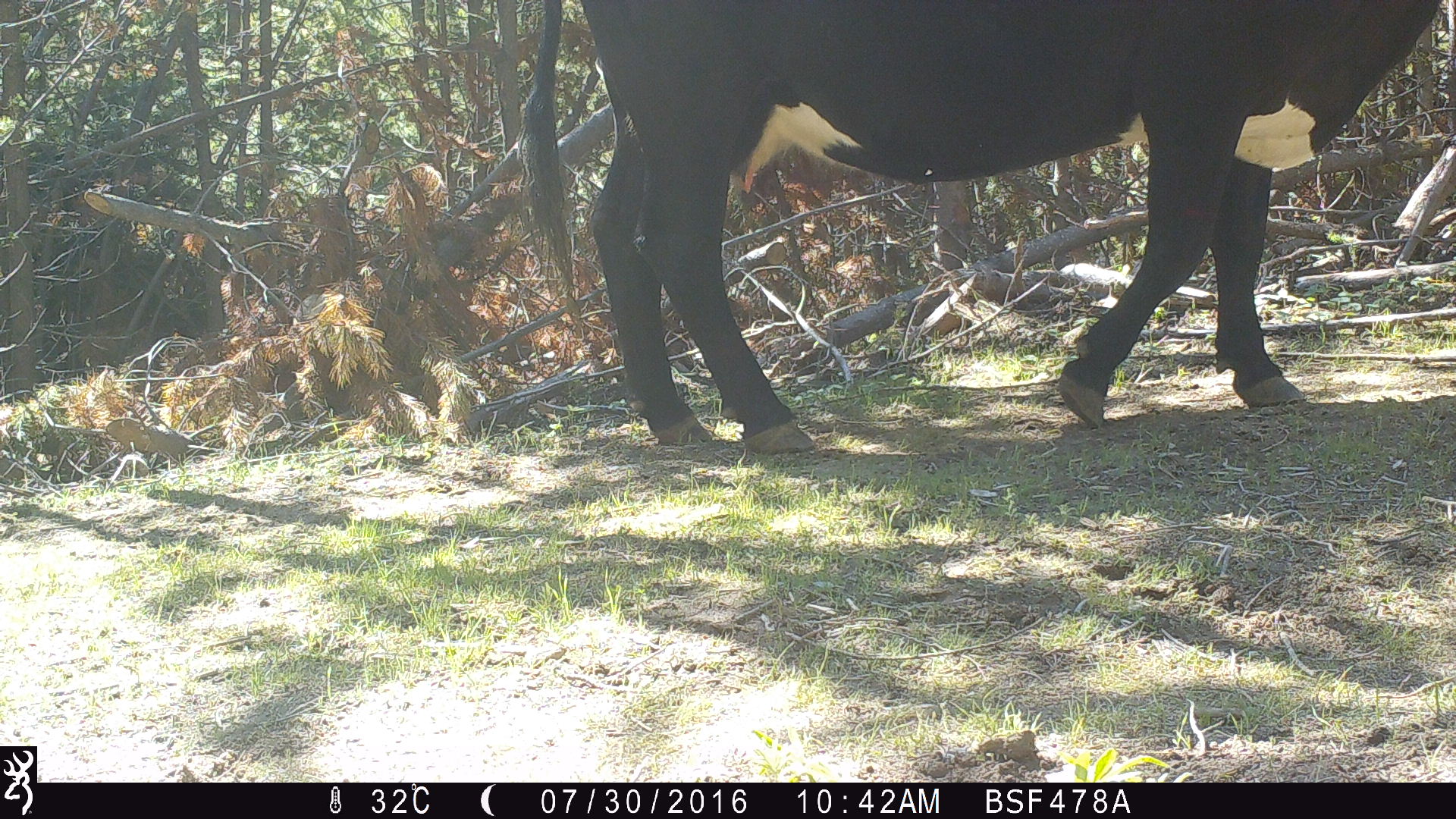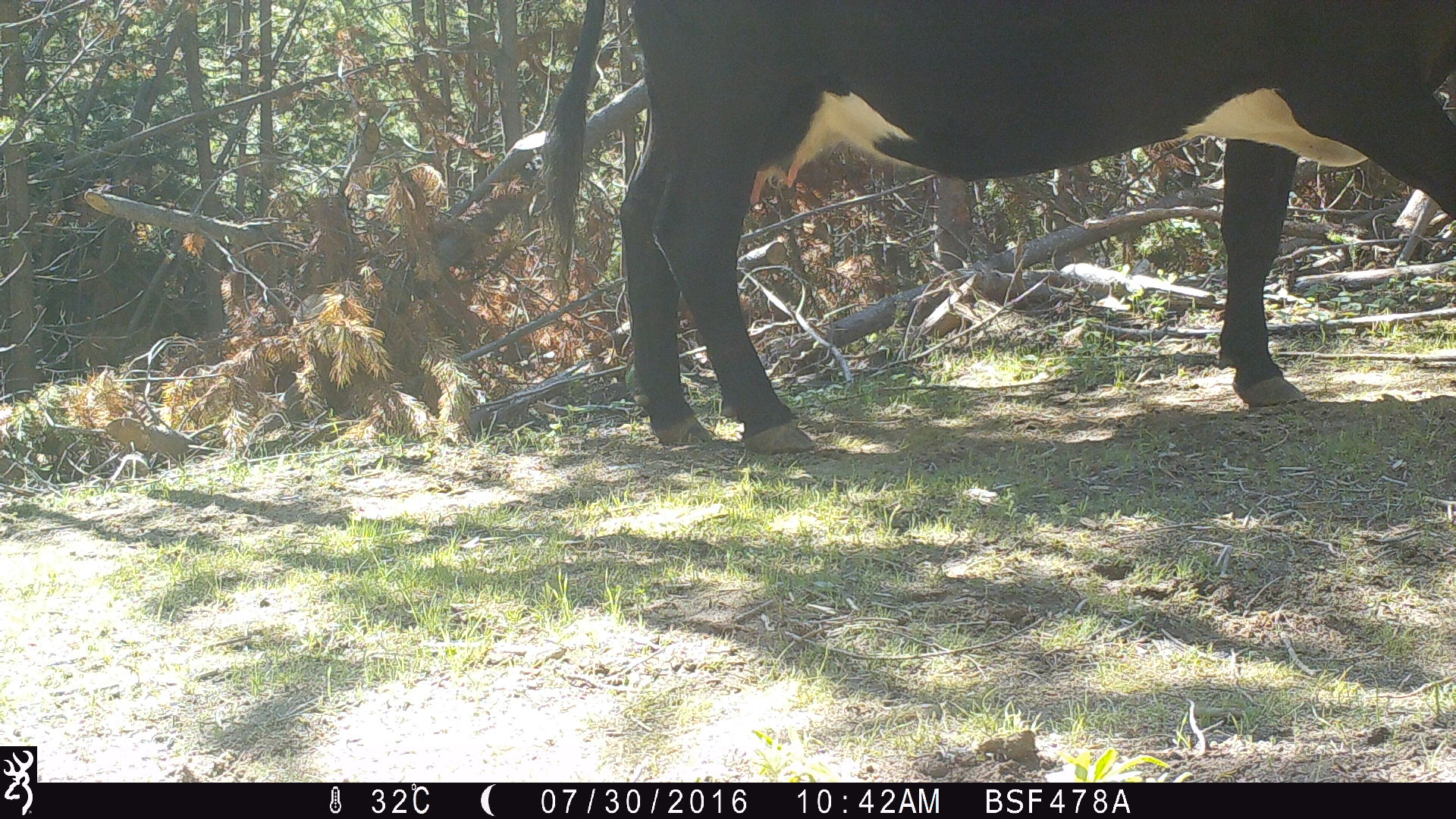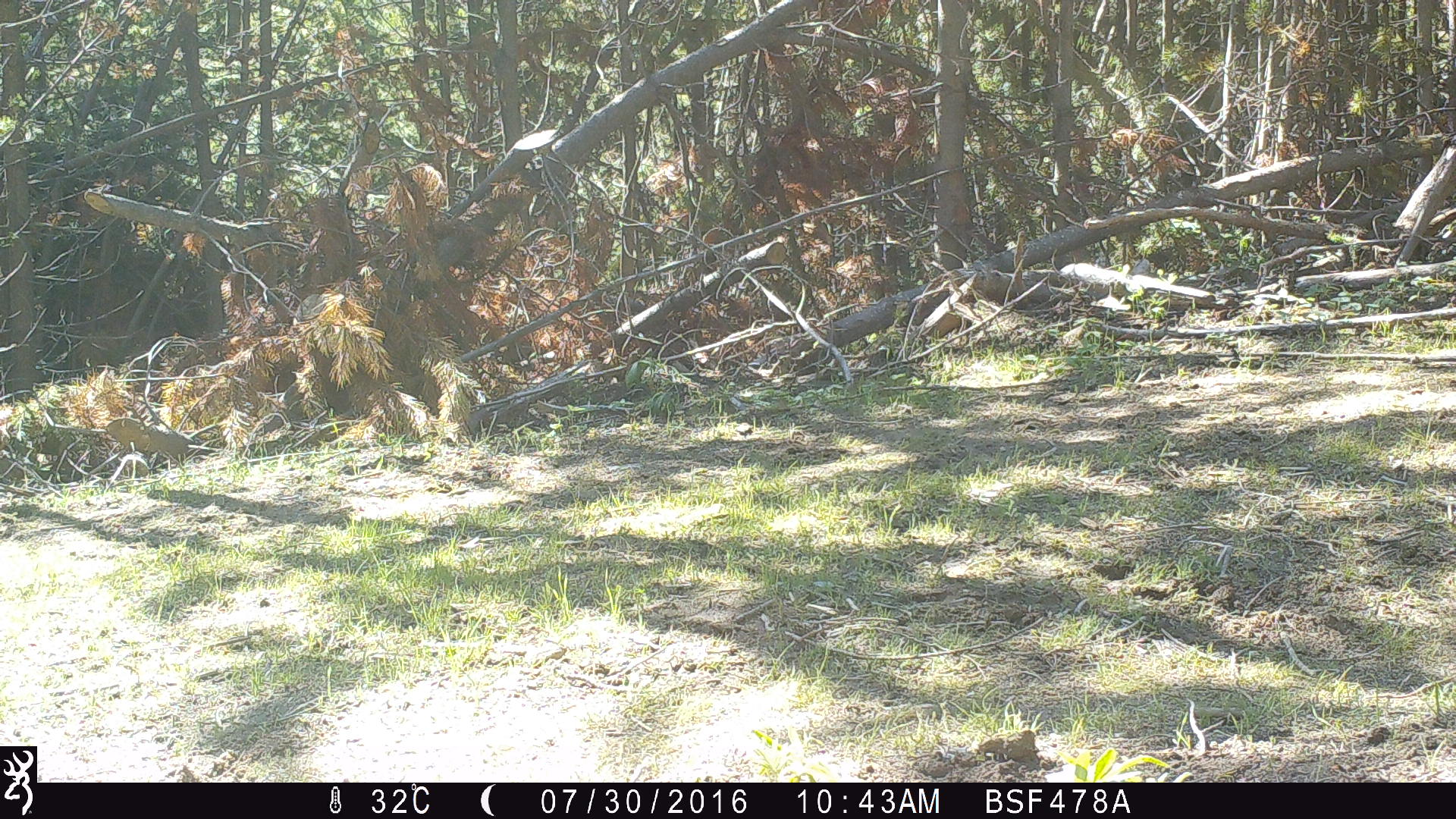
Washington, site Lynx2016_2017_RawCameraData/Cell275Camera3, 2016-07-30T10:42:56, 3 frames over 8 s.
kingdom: Animalia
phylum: Chordata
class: Mammalia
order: Artiodactyla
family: Bovidae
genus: Bos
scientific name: Bos taurus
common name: domestic cattle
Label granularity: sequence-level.